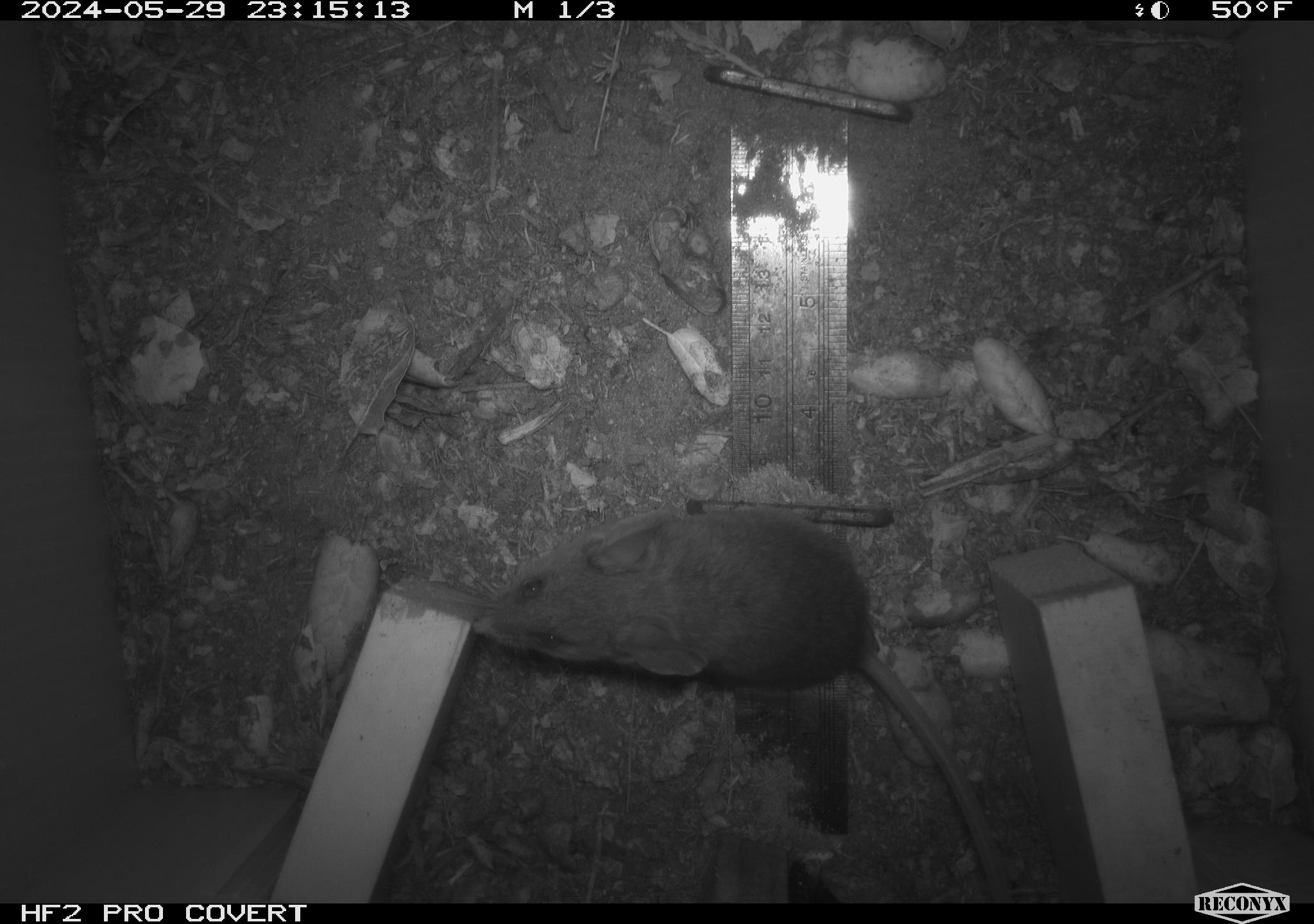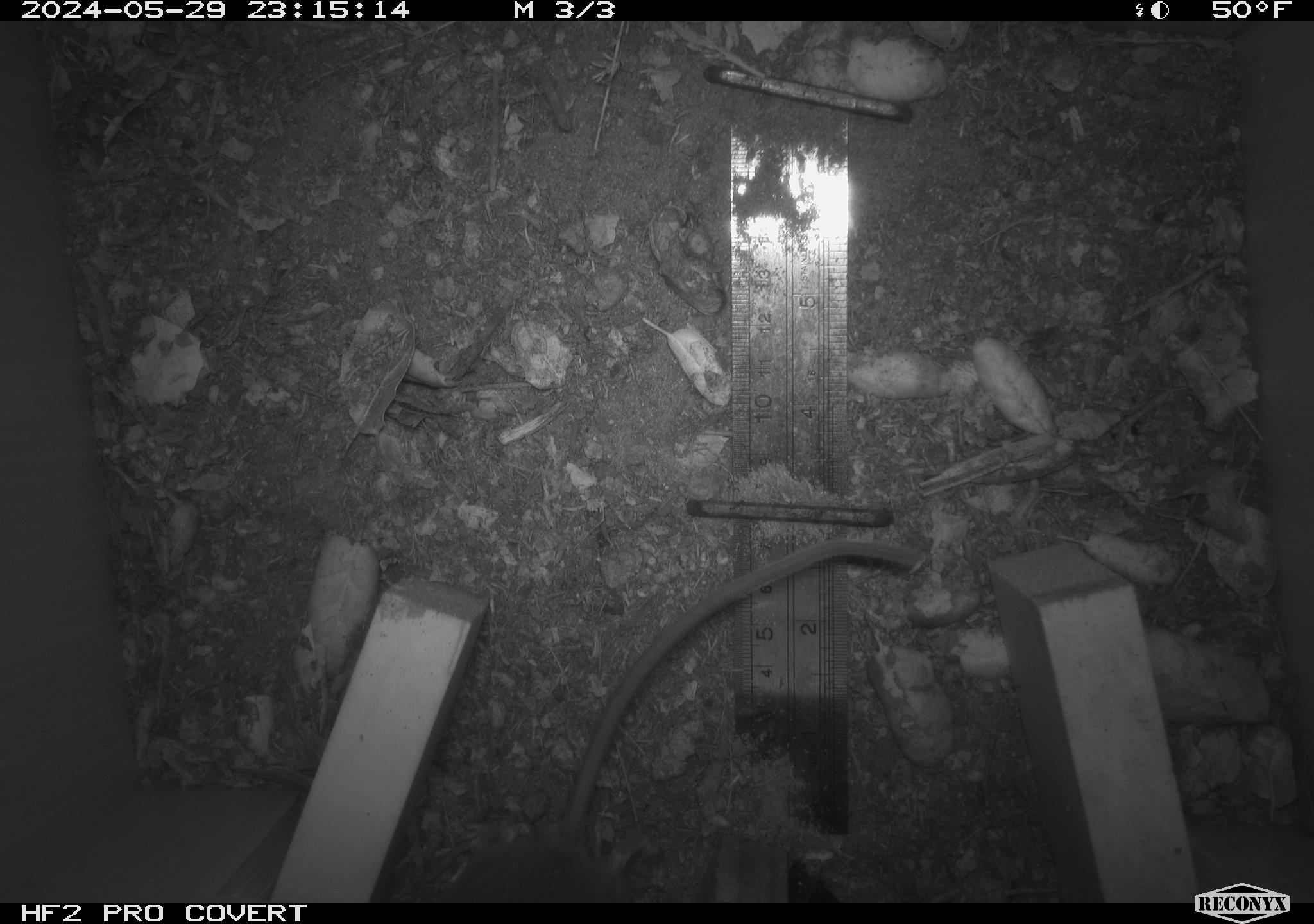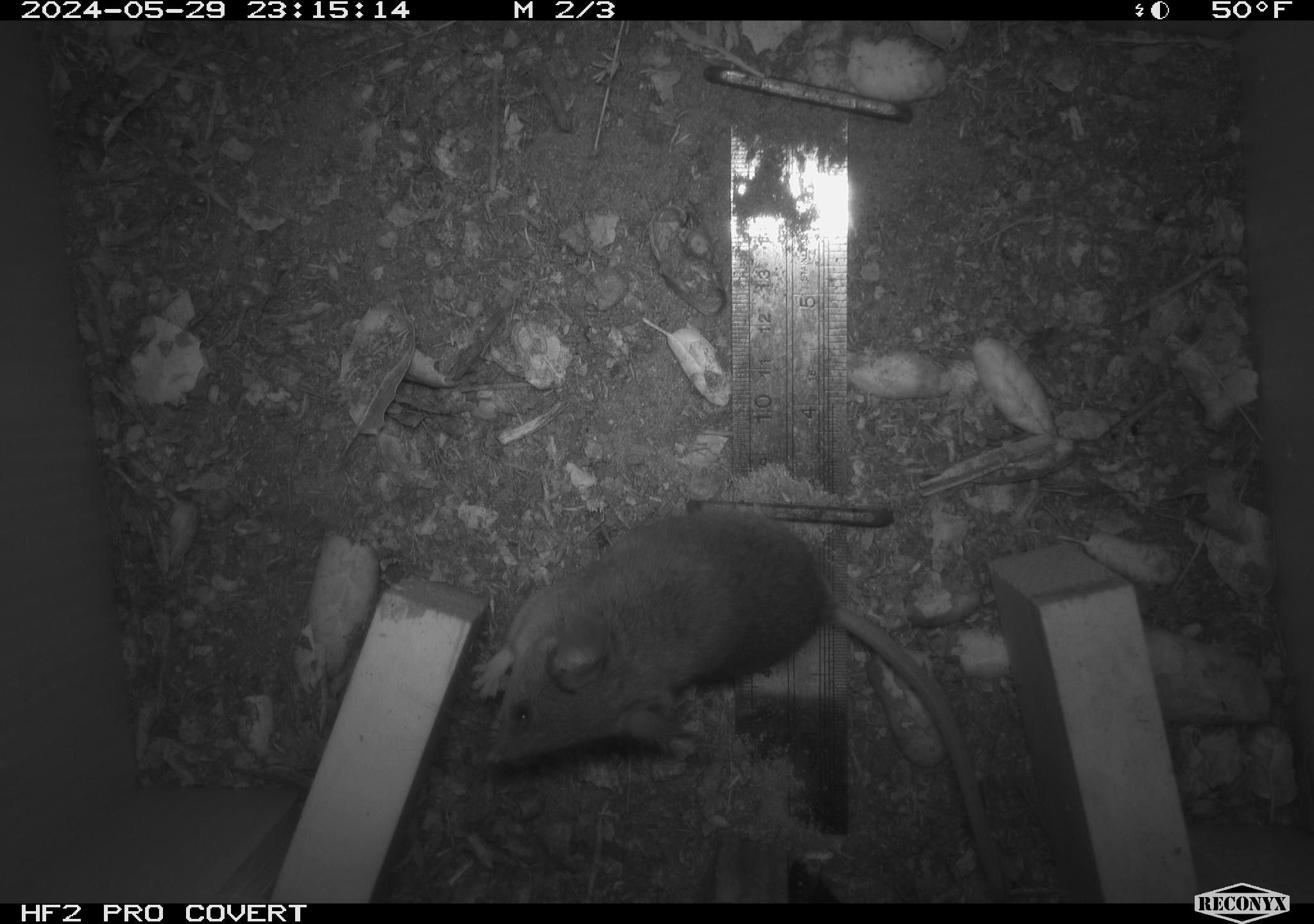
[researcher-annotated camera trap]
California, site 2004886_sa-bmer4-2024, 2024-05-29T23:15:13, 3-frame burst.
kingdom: Animalia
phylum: Chordata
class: Mammalia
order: Rodentia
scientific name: Rodentia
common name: mouse species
Mouse species (Rodentia).